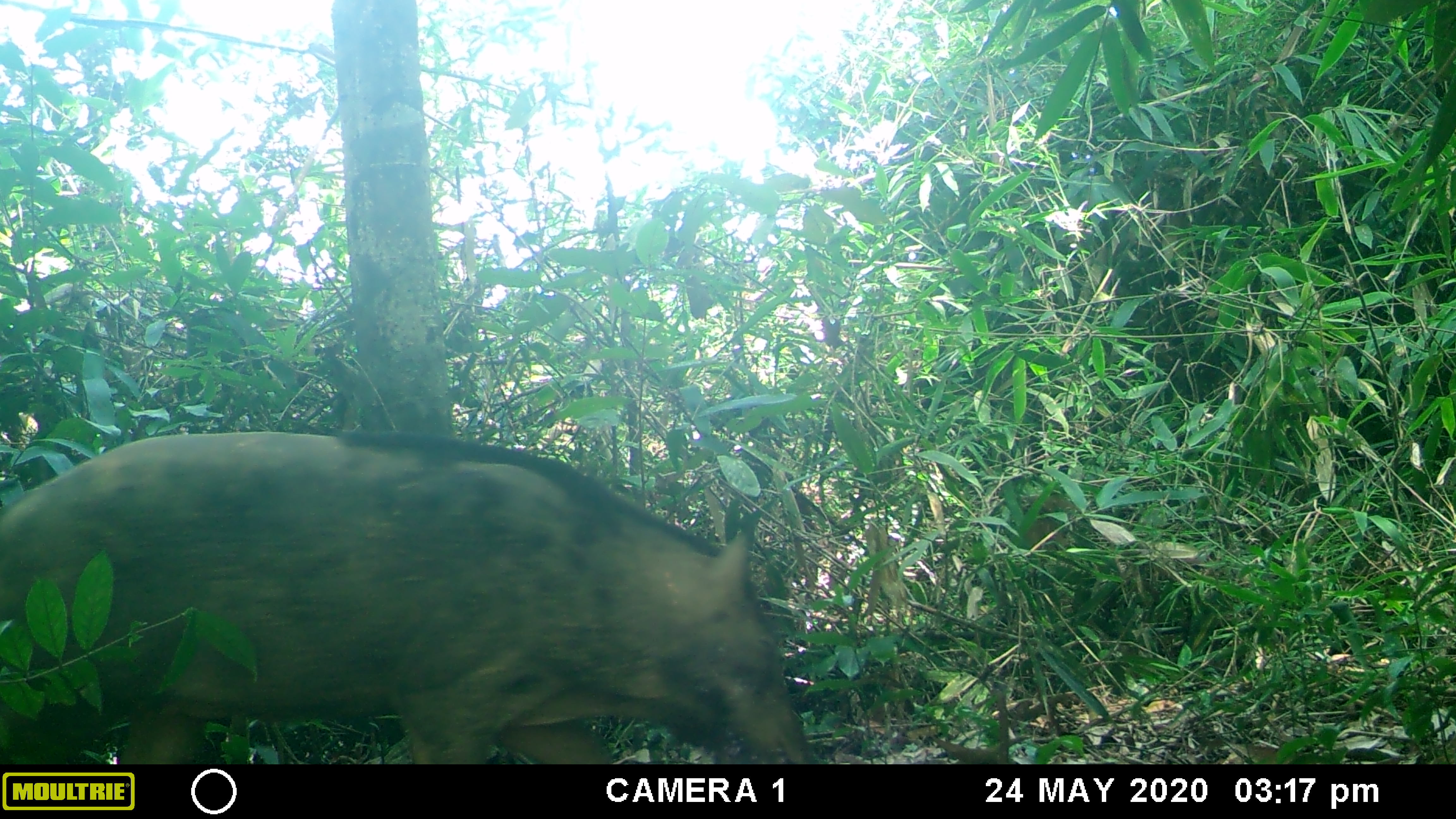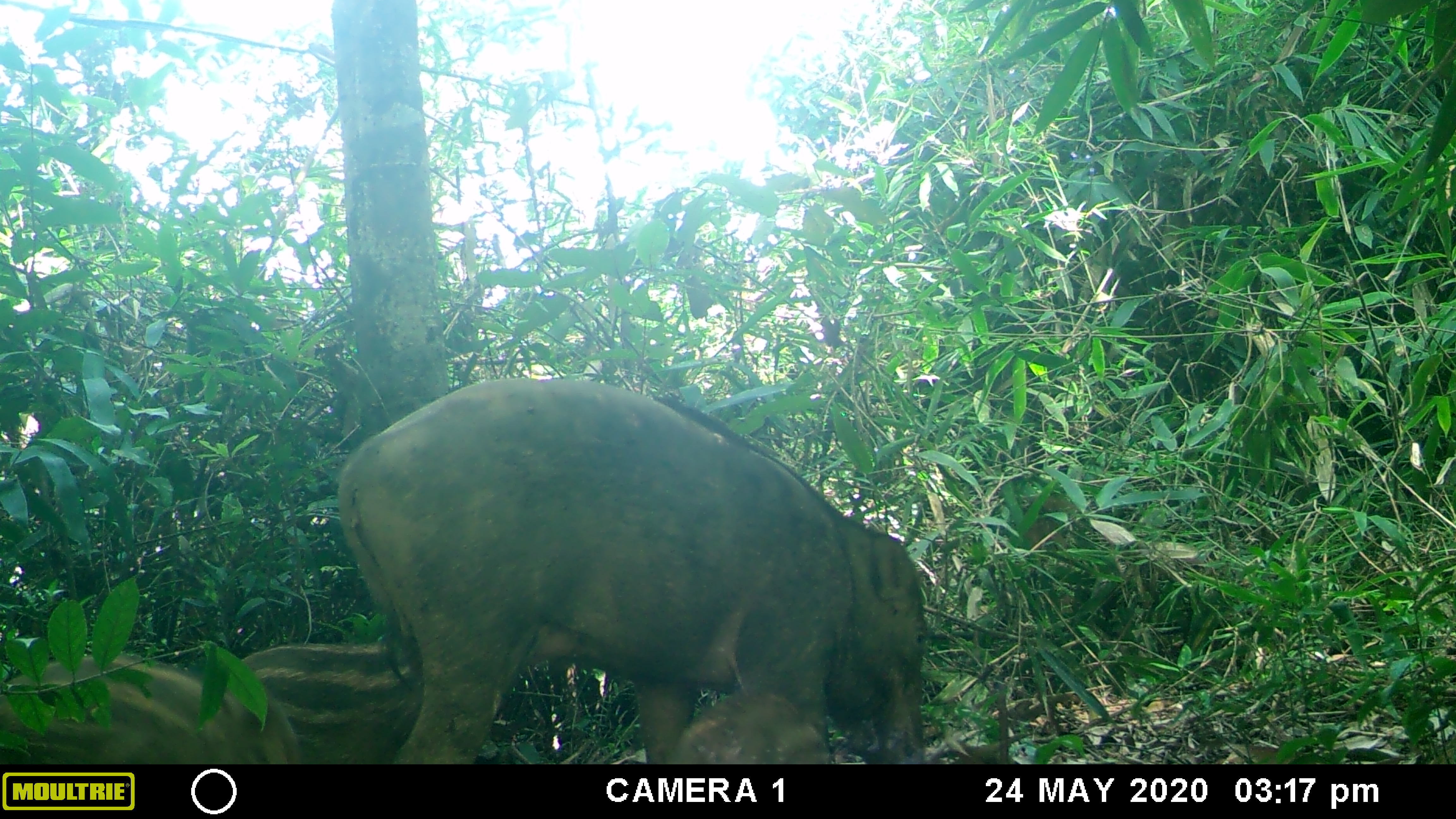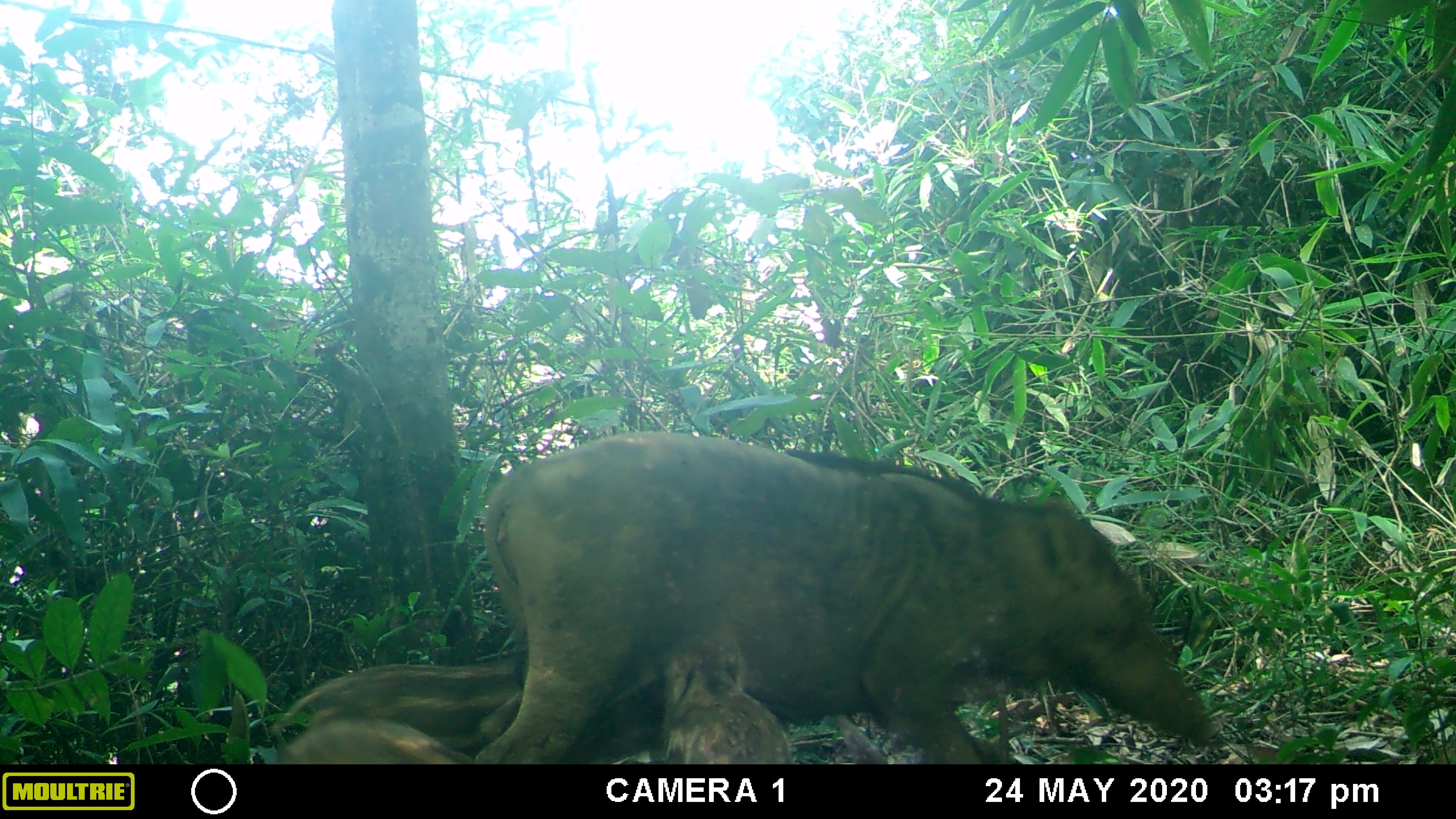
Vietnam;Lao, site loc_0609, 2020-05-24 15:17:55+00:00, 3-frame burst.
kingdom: Animalia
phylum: Chordata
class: Mammalia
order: Artiodactyla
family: Suidae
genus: Sus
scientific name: Sus scrofa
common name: eurasian wild pig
Eurasian wild pig (Sus scrofa). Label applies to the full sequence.